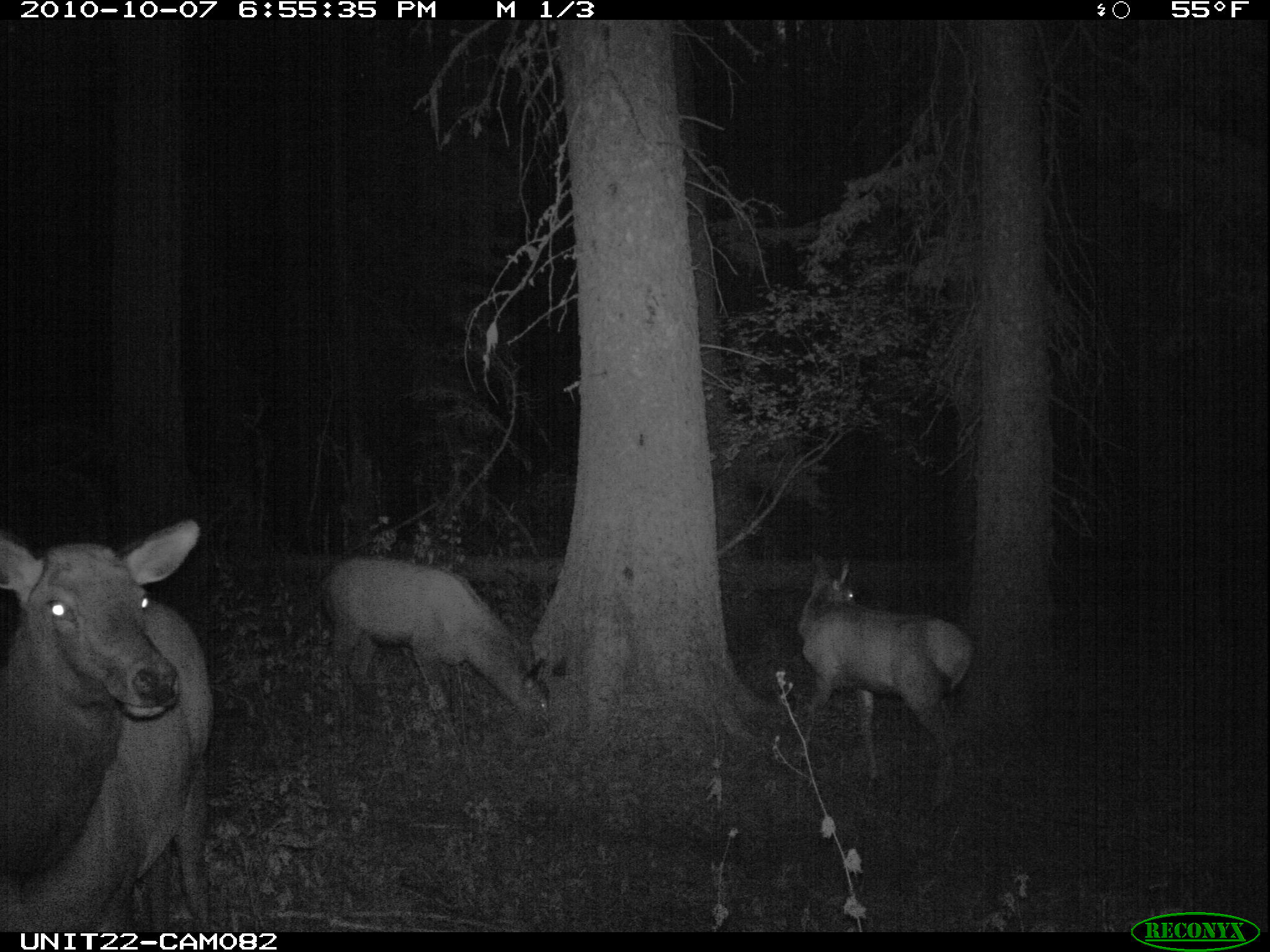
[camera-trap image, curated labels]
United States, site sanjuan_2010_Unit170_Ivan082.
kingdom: Animalia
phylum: Chordata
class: Mammalia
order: Artiodactyla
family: Cervidae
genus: Cervus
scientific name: Cervus elaphus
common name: red deer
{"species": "Cervus elaphus (red deer)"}